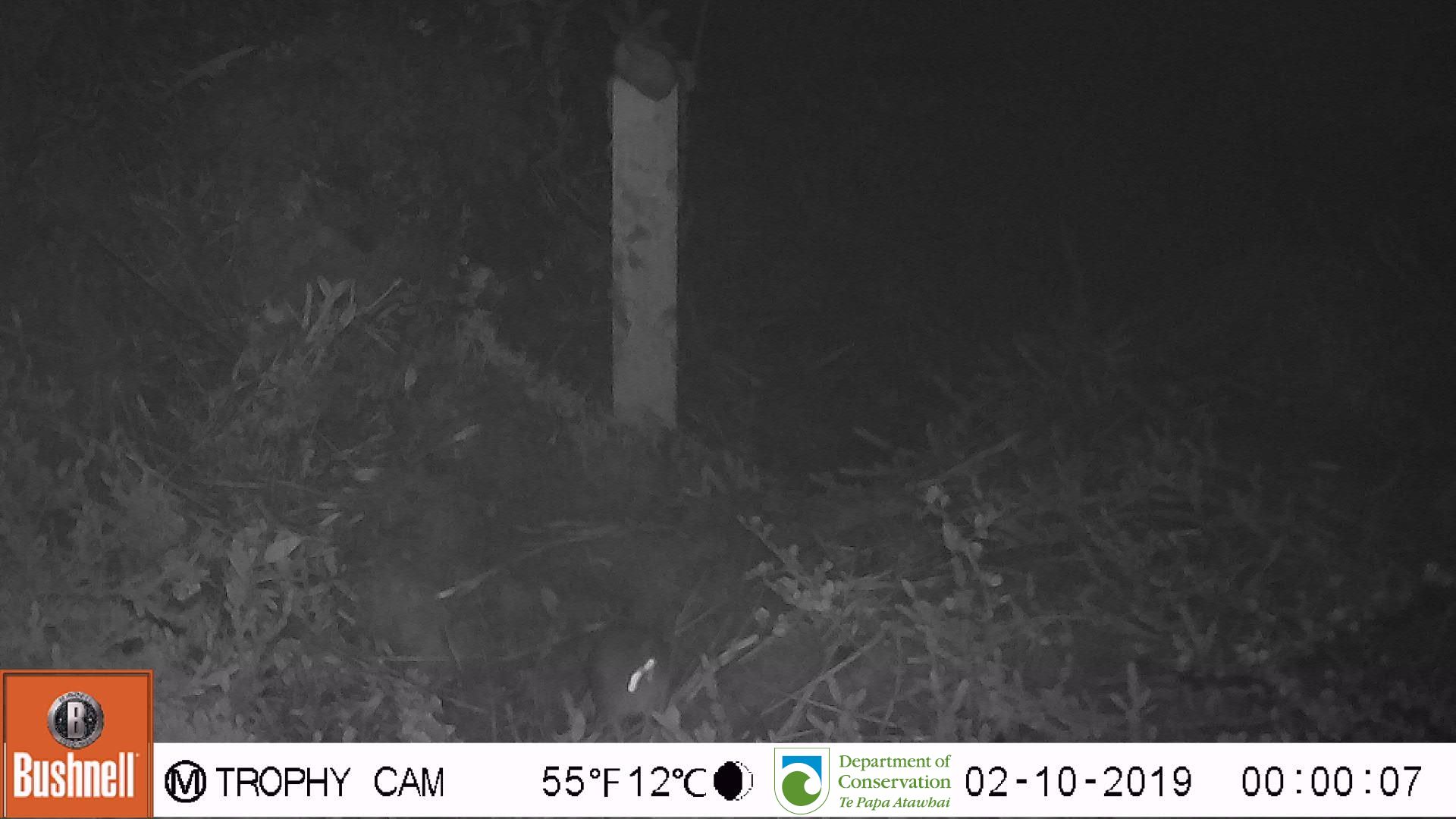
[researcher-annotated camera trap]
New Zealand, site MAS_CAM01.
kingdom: Animalia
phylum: Chordata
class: Mammalia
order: Rodentia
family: Muridae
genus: Mus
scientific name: Mus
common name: mouse